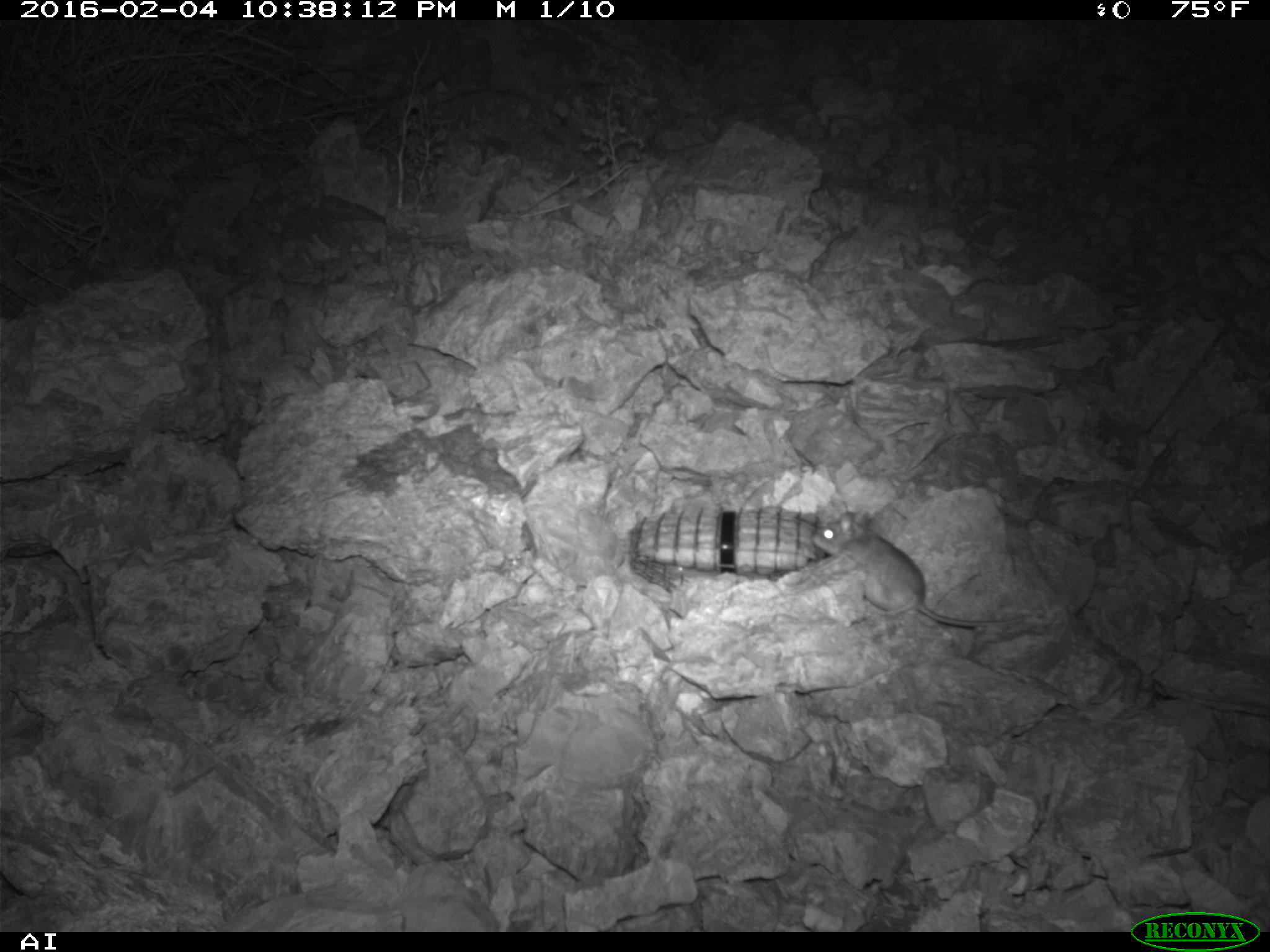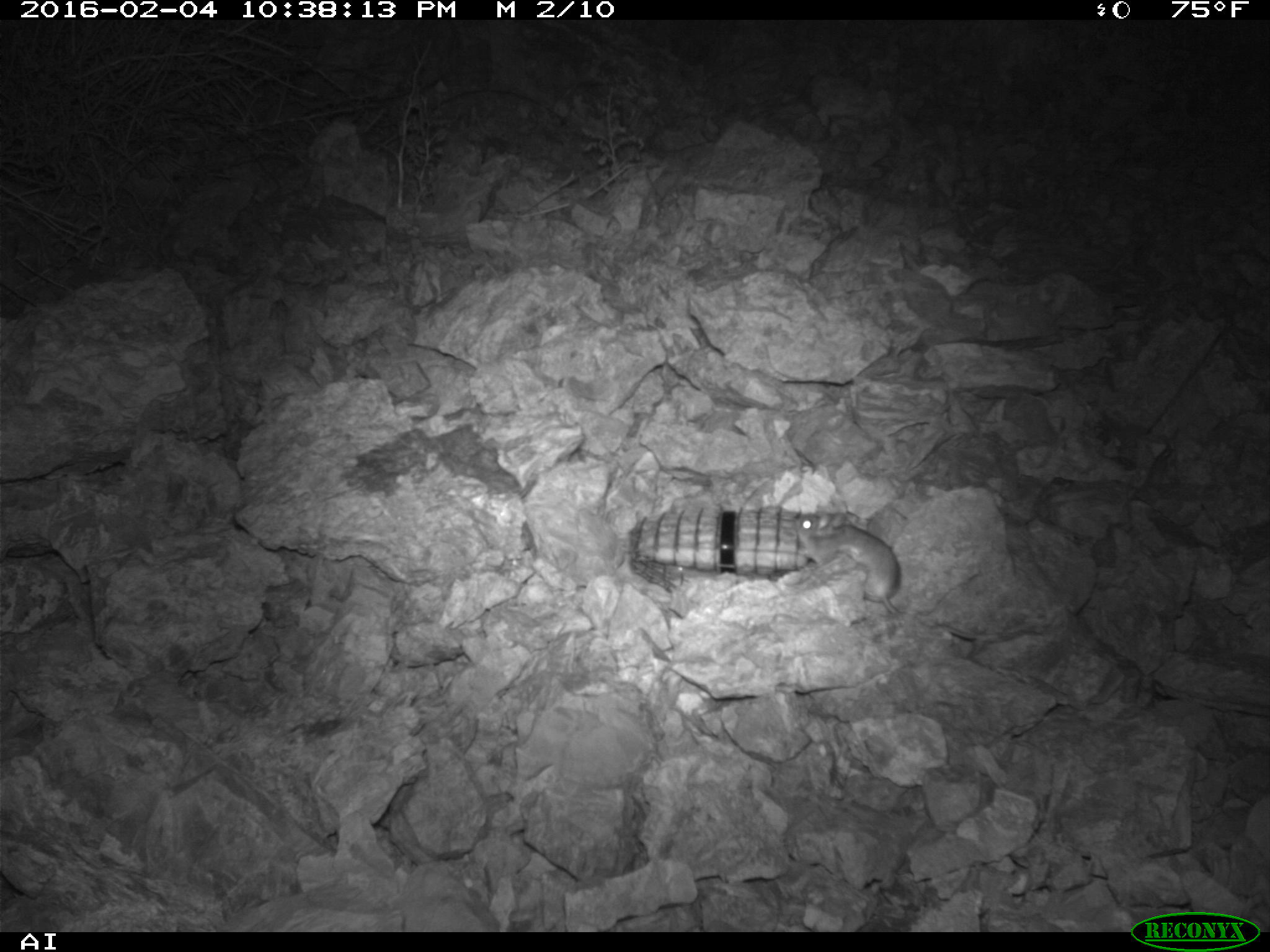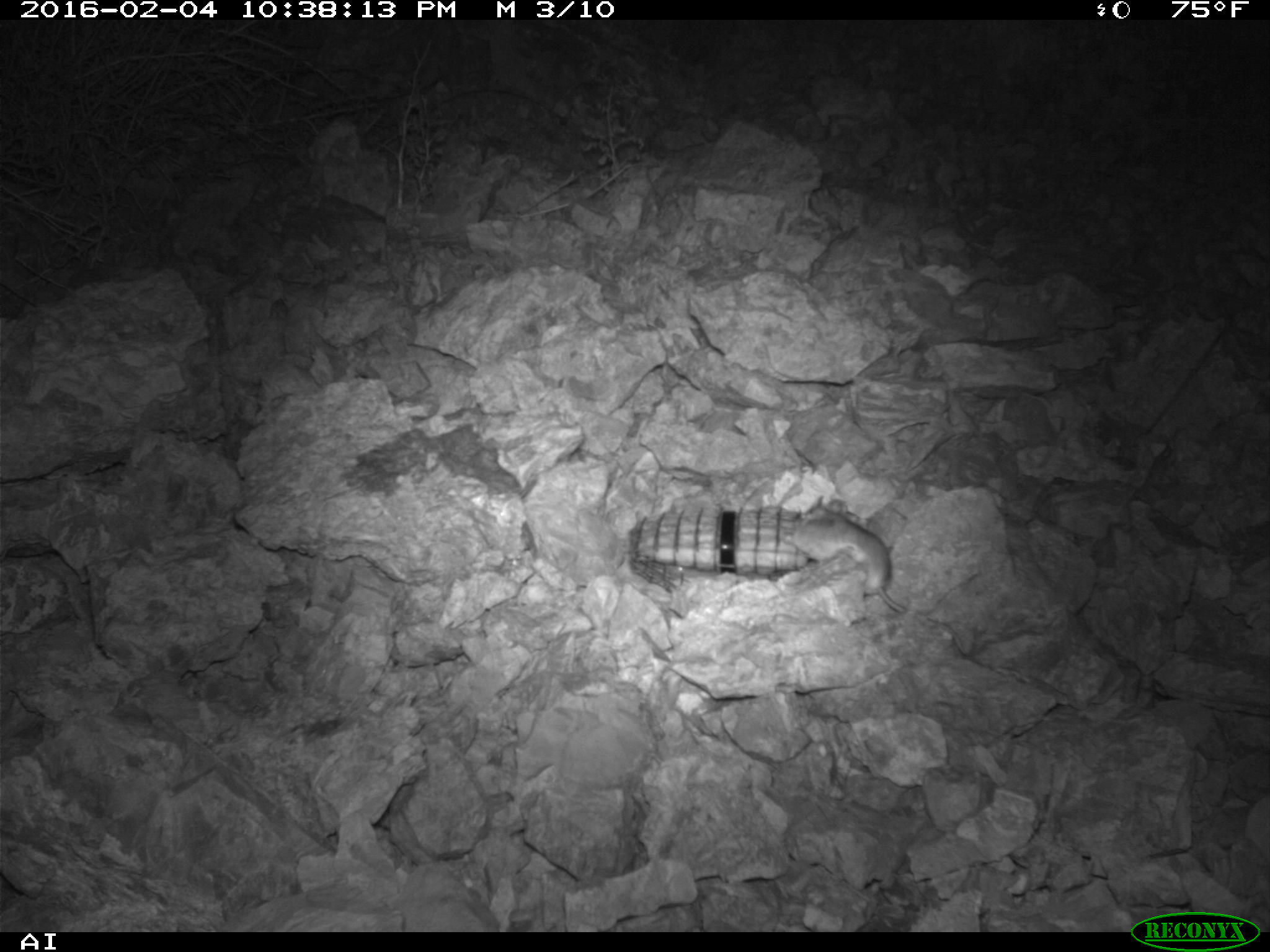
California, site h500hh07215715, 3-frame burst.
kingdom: Animalia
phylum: Chordata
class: Mammalia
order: Rodentia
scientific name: Rodentia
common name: rodent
Rodent (Rodentia).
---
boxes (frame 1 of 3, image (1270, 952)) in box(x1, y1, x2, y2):
rodent: box(812, 511, 1044, 628)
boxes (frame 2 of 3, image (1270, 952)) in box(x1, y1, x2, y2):
rodent: box(793, 510, 975, 640)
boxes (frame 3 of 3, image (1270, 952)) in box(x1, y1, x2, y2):
rodent: box(789, 500, 968, 655)